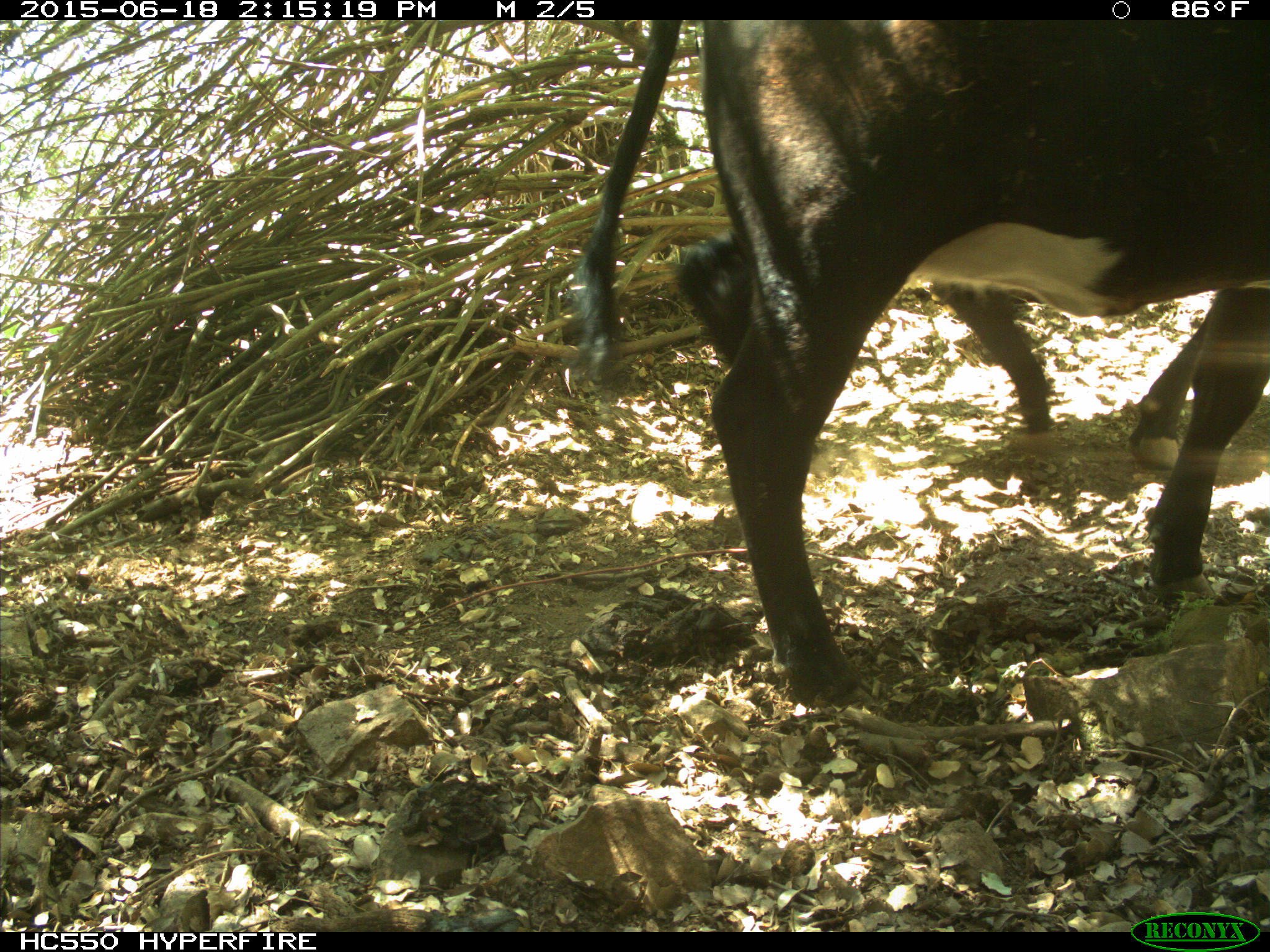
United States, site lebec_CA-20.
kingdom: Animalia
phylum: Chordata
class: Mammalia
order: Artiodactyla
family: Bovidae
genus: Bos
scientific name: Bos taurus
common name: domestic cow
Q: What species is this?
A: Bos taurus (domestic cow).